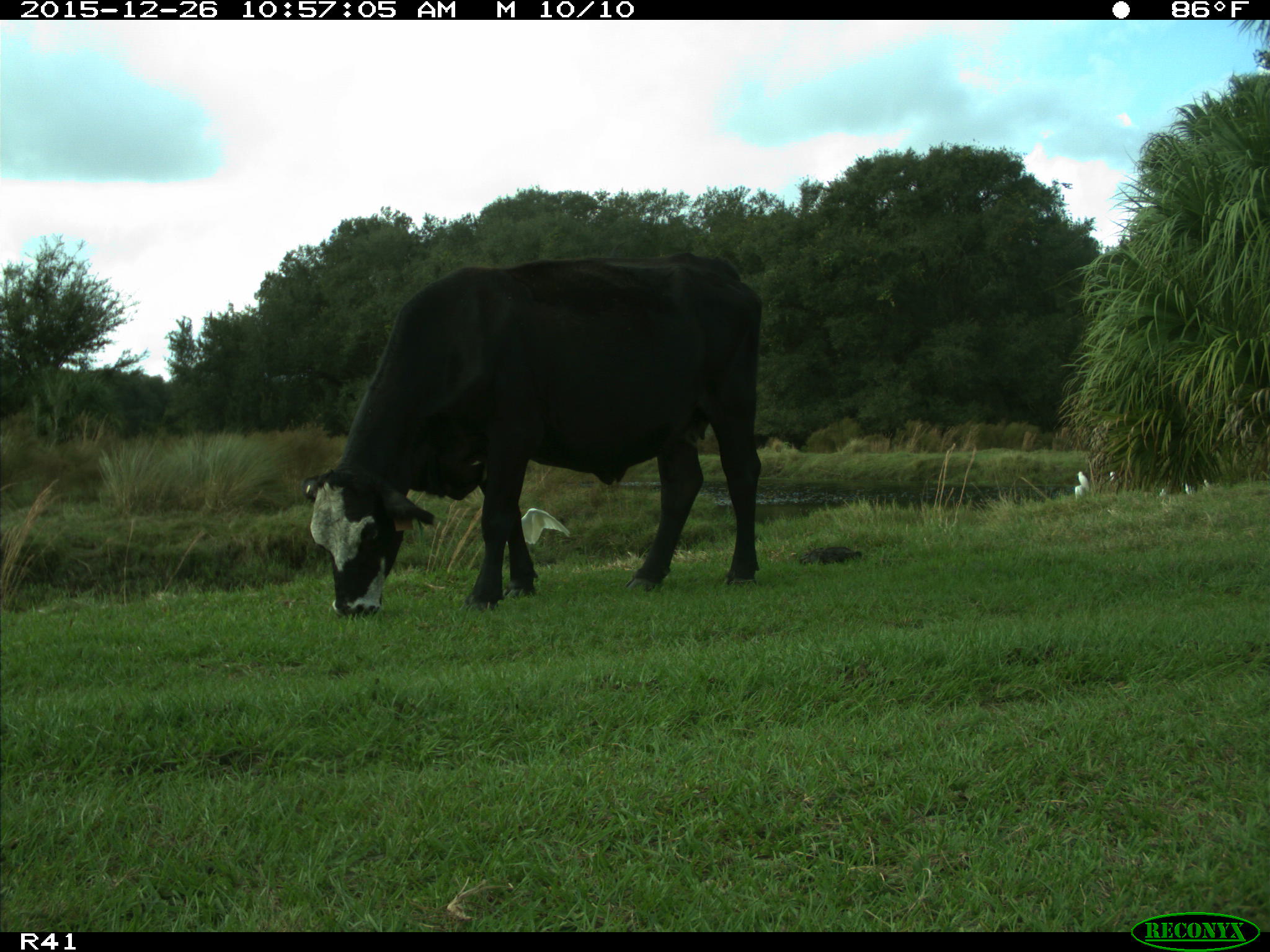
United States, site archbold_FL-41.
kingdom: Animalia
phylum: Chordata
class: Mammalia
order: Artiodactyla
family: Bovidae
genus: Bos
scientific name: Bos taurus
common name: domestic cow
Bos taurus (domestic cow).